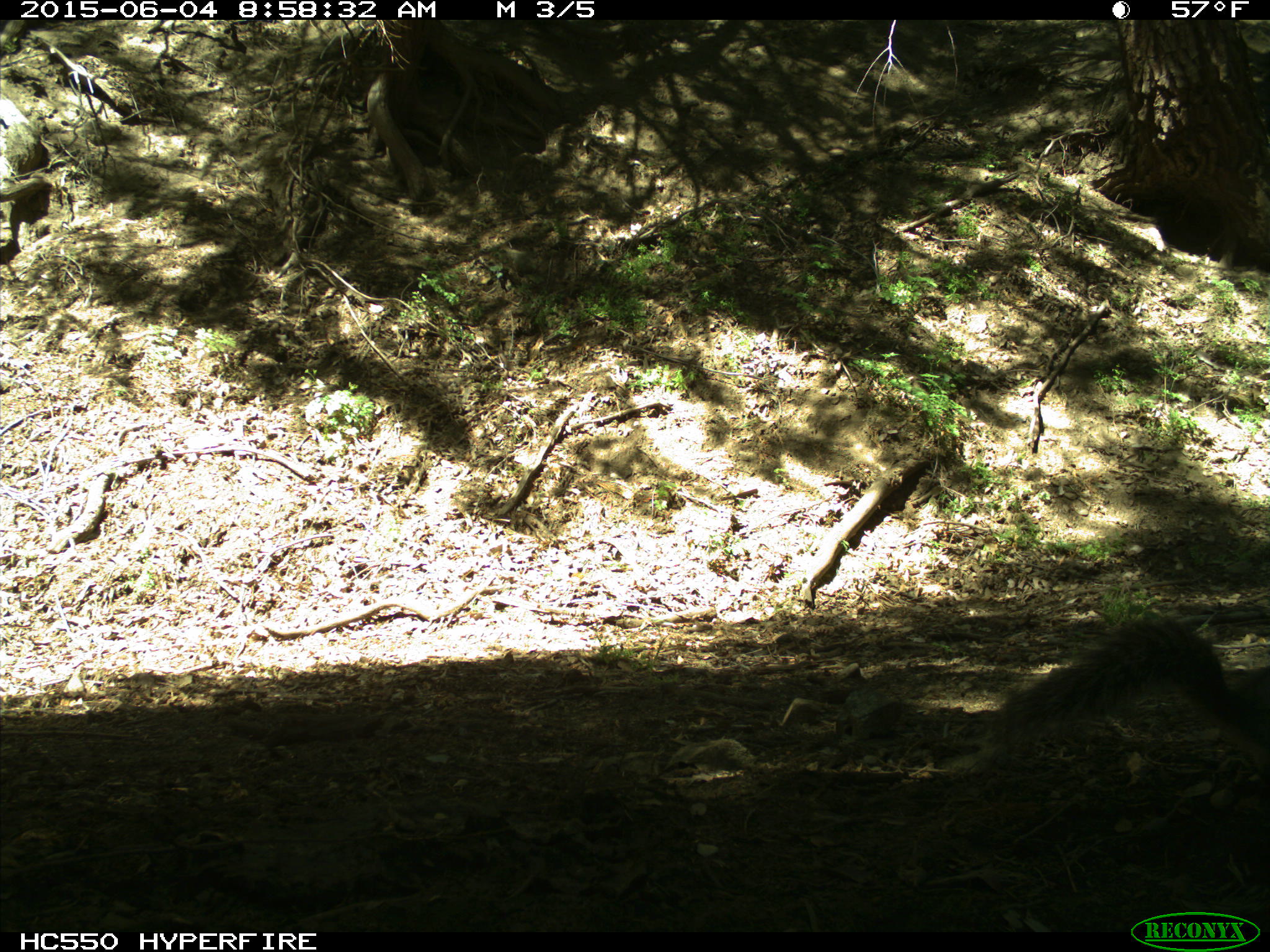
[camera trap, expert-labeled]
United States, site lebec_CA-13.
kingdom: Animalia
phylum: Chordata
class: Mammalia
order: Rodentia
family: Sciuridae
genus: Sciurus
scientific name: Sciurus carolinensis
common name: eastern gray squirrel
Sciurus carolinensis (eastern gray squirrel).